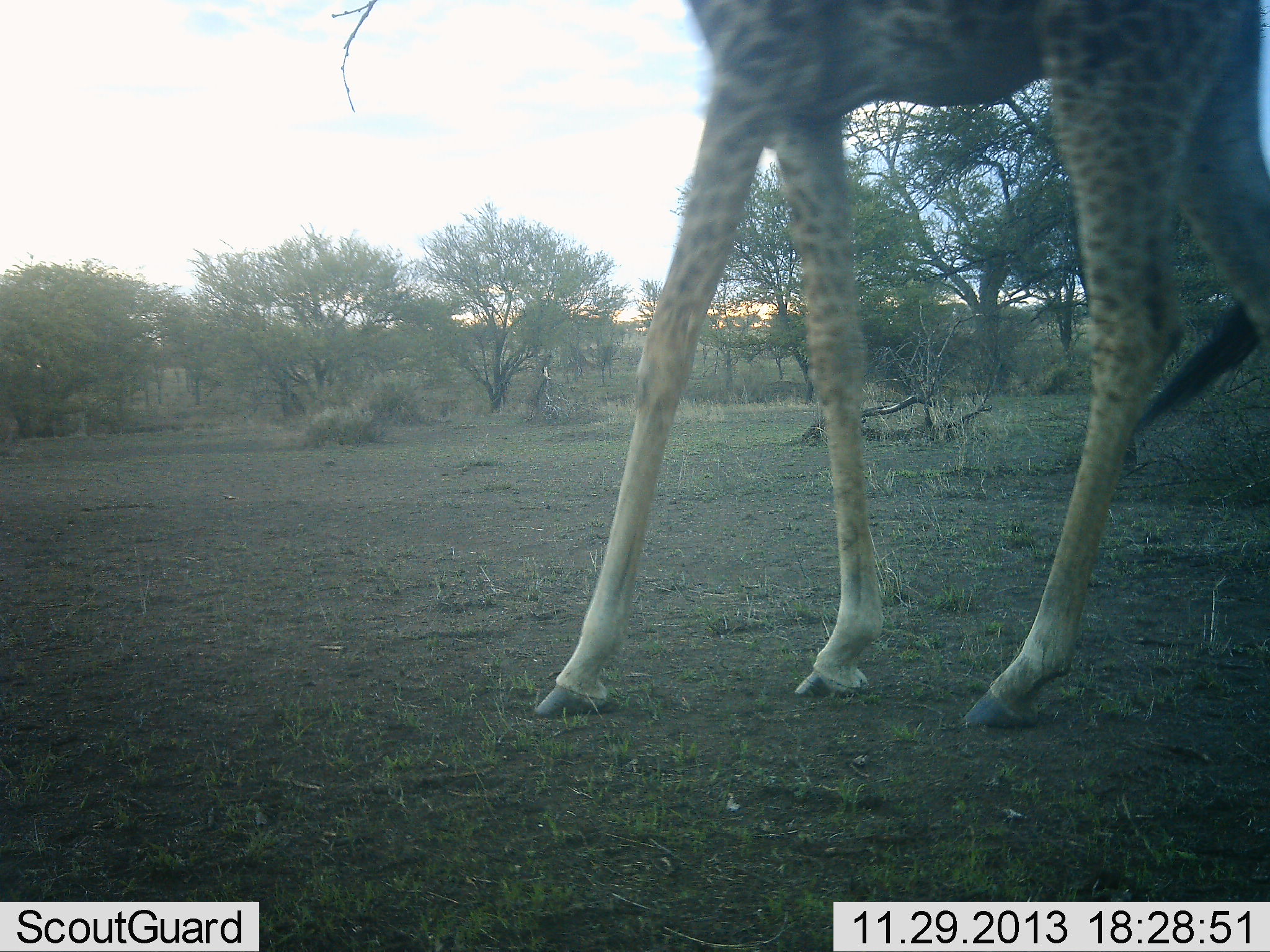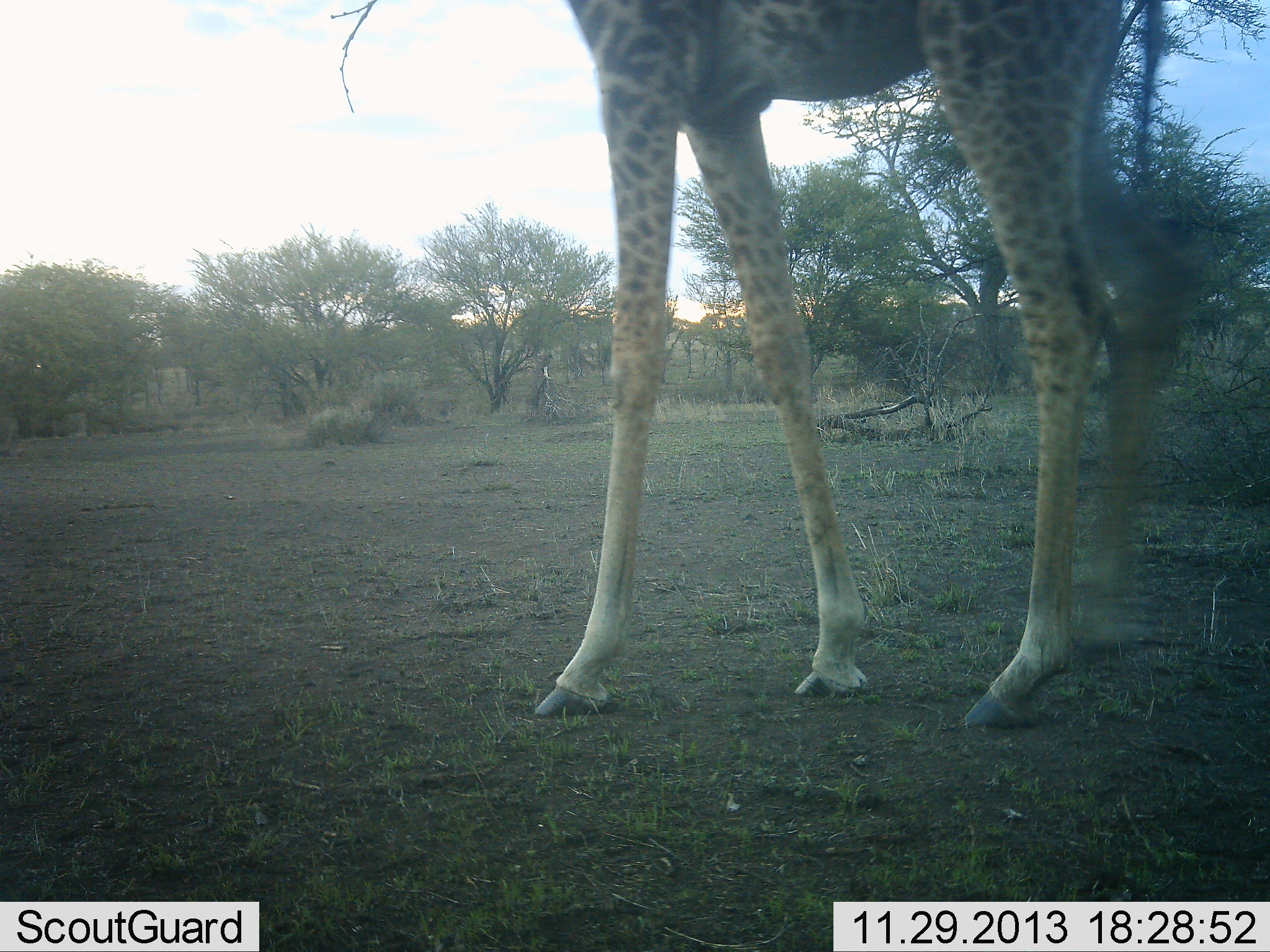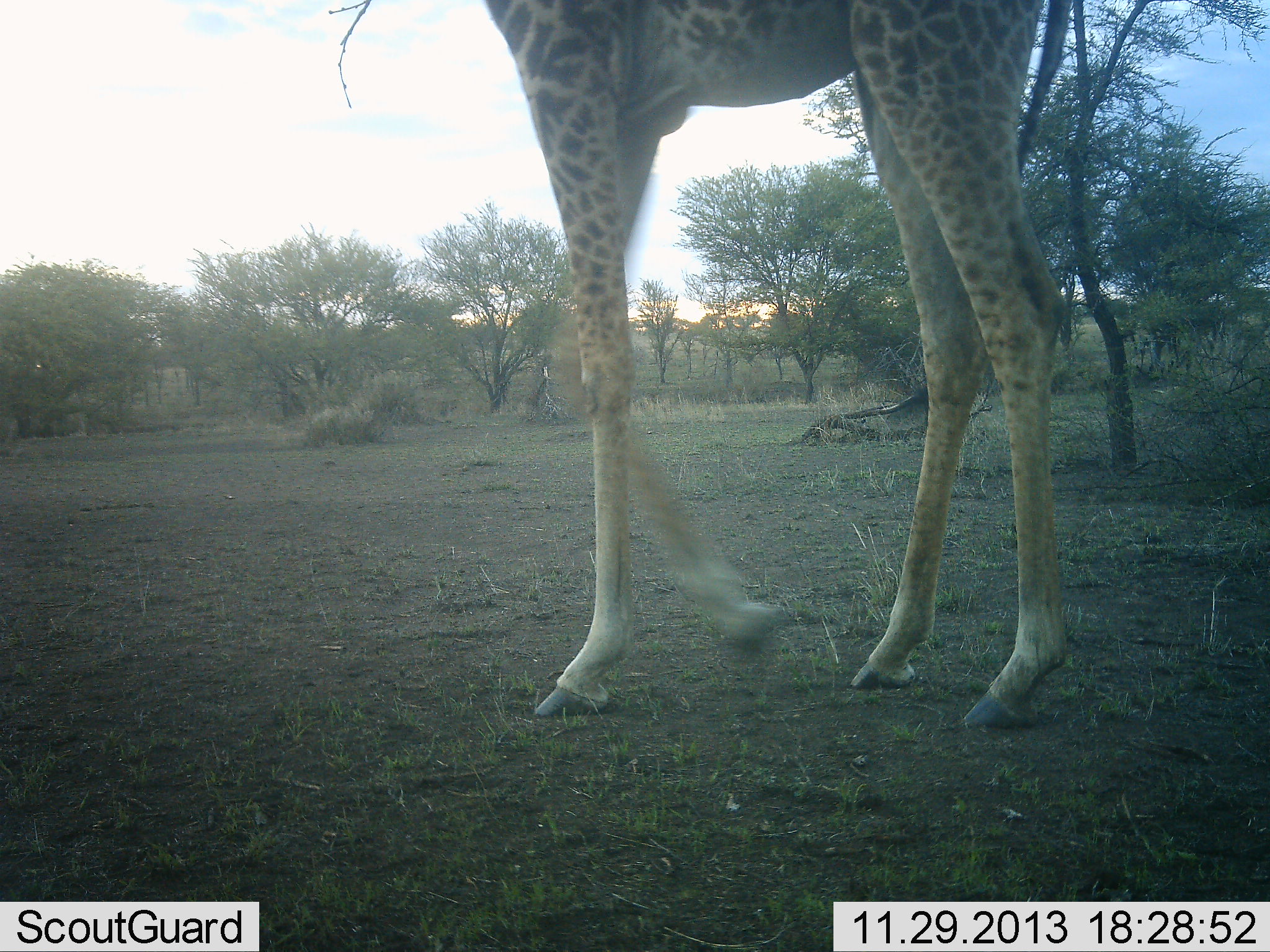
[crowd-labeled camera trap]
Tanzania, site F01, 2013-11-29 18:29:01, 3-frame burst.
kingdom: Animalia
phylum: Chordata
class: Mammalia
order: Artiodactyla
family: Giraffidae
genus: Giraffa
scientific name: Giraffa camelopardalis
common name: giraffe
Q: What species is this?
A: Giraffe (Giraffa camelopardalis).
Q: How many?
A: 1.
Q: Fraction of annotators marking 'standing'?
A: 40%.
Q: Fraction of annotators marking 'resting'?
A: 0%.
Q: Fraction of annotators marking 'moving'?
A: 60%.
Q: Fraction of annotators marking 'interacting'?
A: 0%.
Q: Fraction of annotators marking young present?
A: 0%.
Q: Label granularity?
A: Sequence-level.